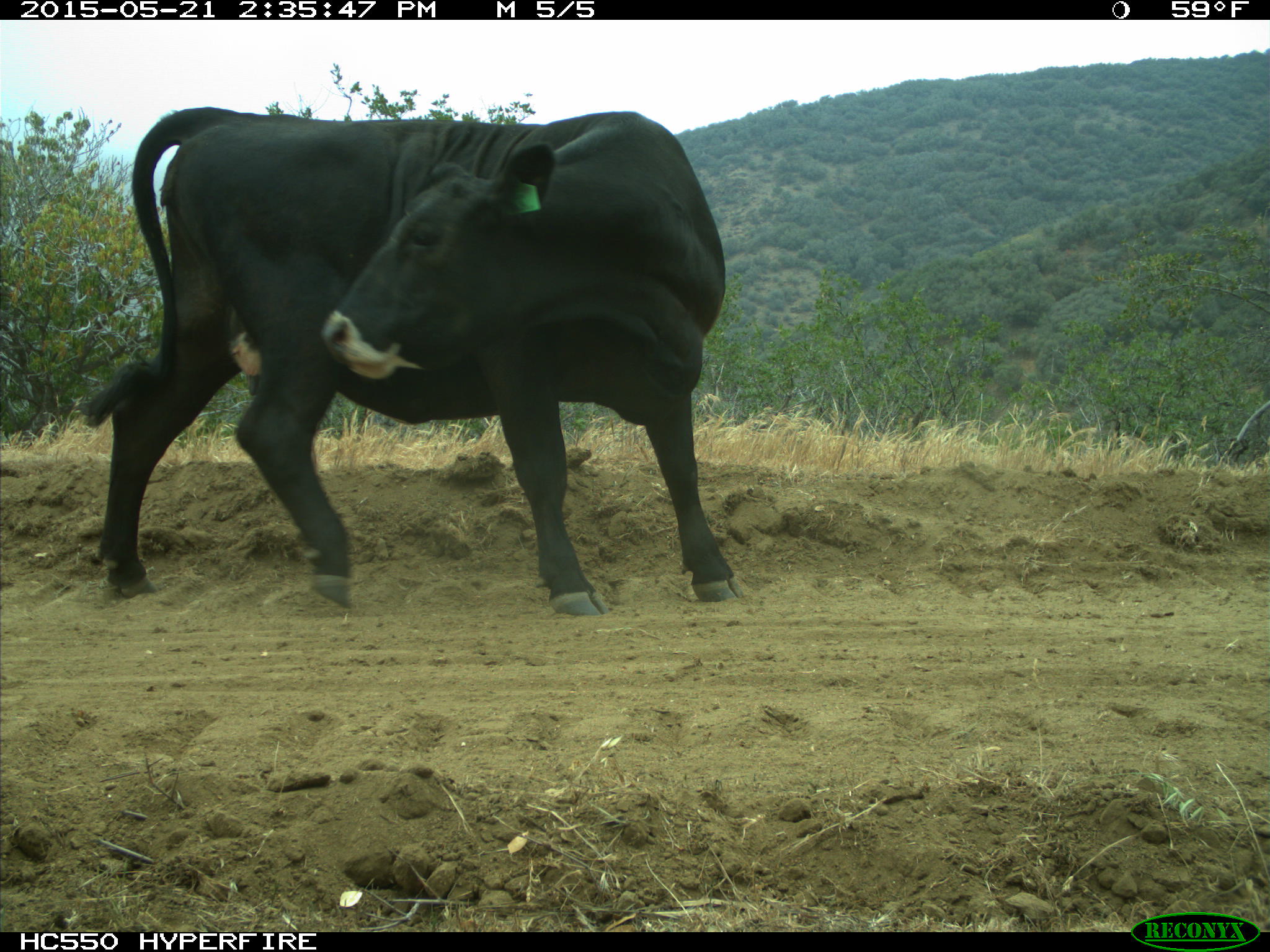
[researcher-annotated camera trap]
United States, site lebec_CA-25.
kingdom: Animalia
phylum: Chordata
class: Mammalia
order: Artiodactyla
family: Bovidae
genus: Bos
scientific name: Bos taurus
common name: domestic cow